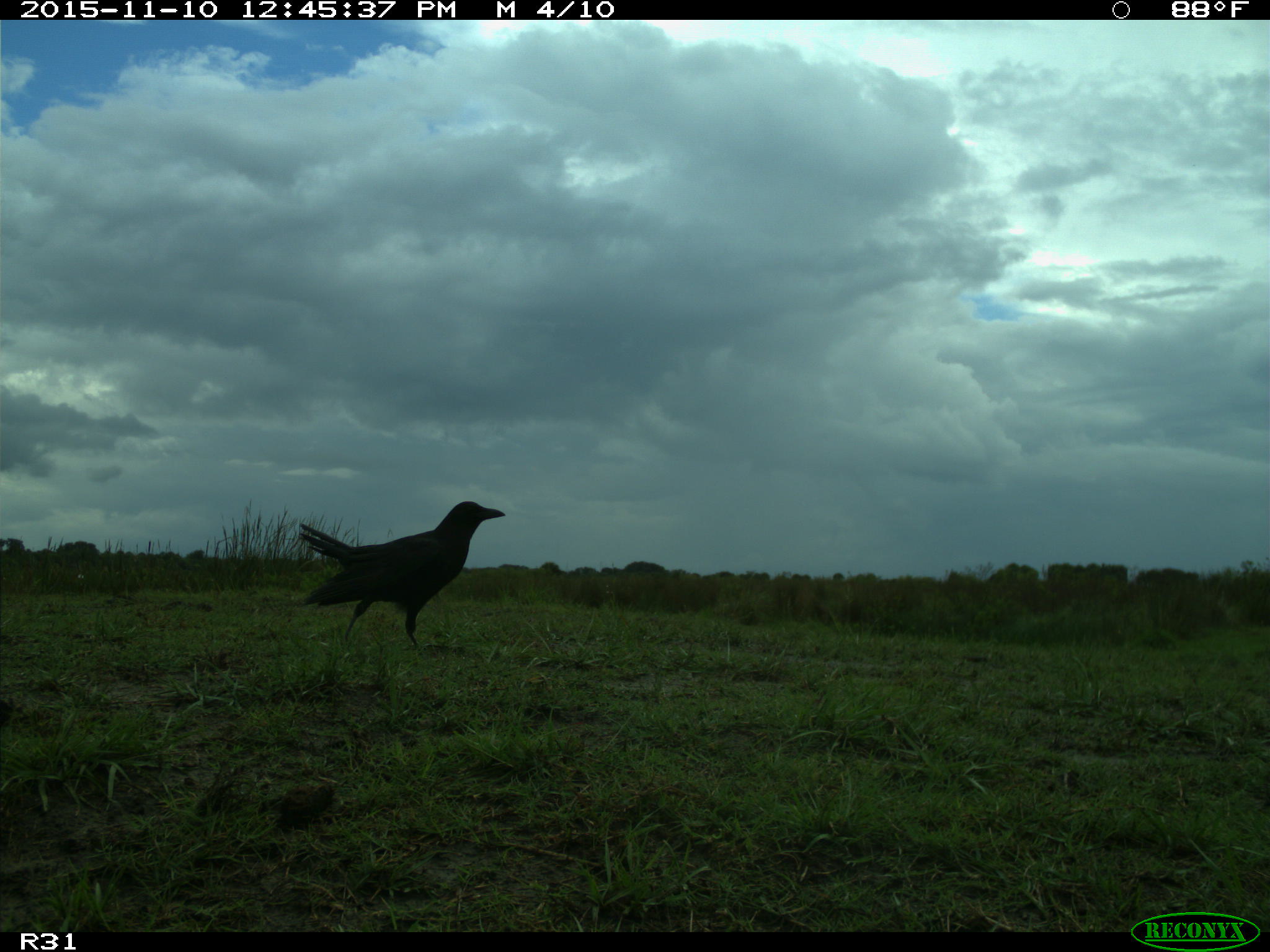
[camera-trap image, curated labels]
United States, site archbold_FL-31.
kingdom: Animalia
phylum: Chordata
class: Aves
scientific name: Aves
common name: birds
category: unidentified bird